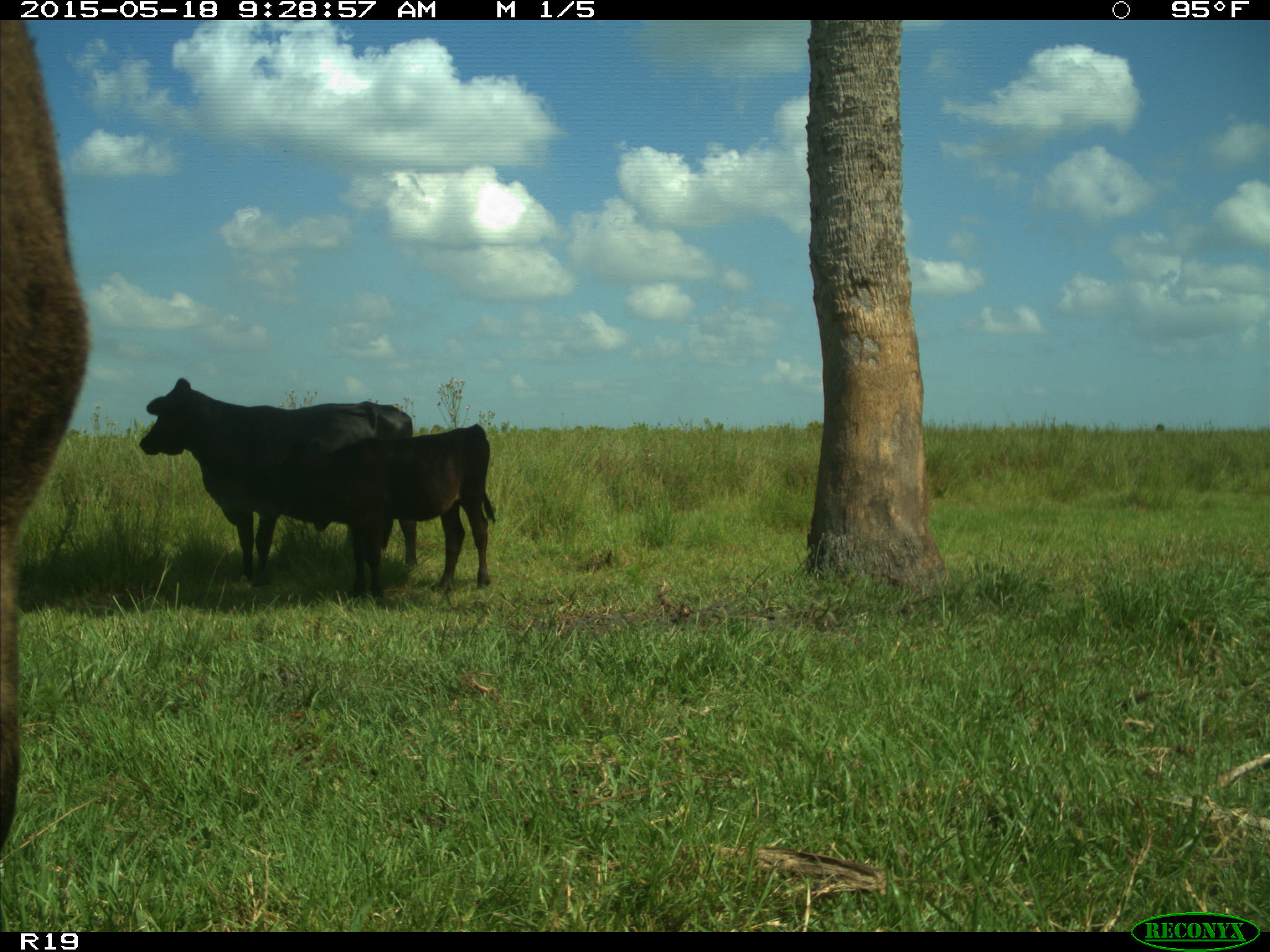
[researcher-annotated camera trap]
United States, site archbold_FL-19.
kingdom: Animalia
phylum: Chordata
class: Mammalia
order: Artiodactyla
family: Bovidae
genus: Bos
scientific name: Bos taurus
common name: domestic cow